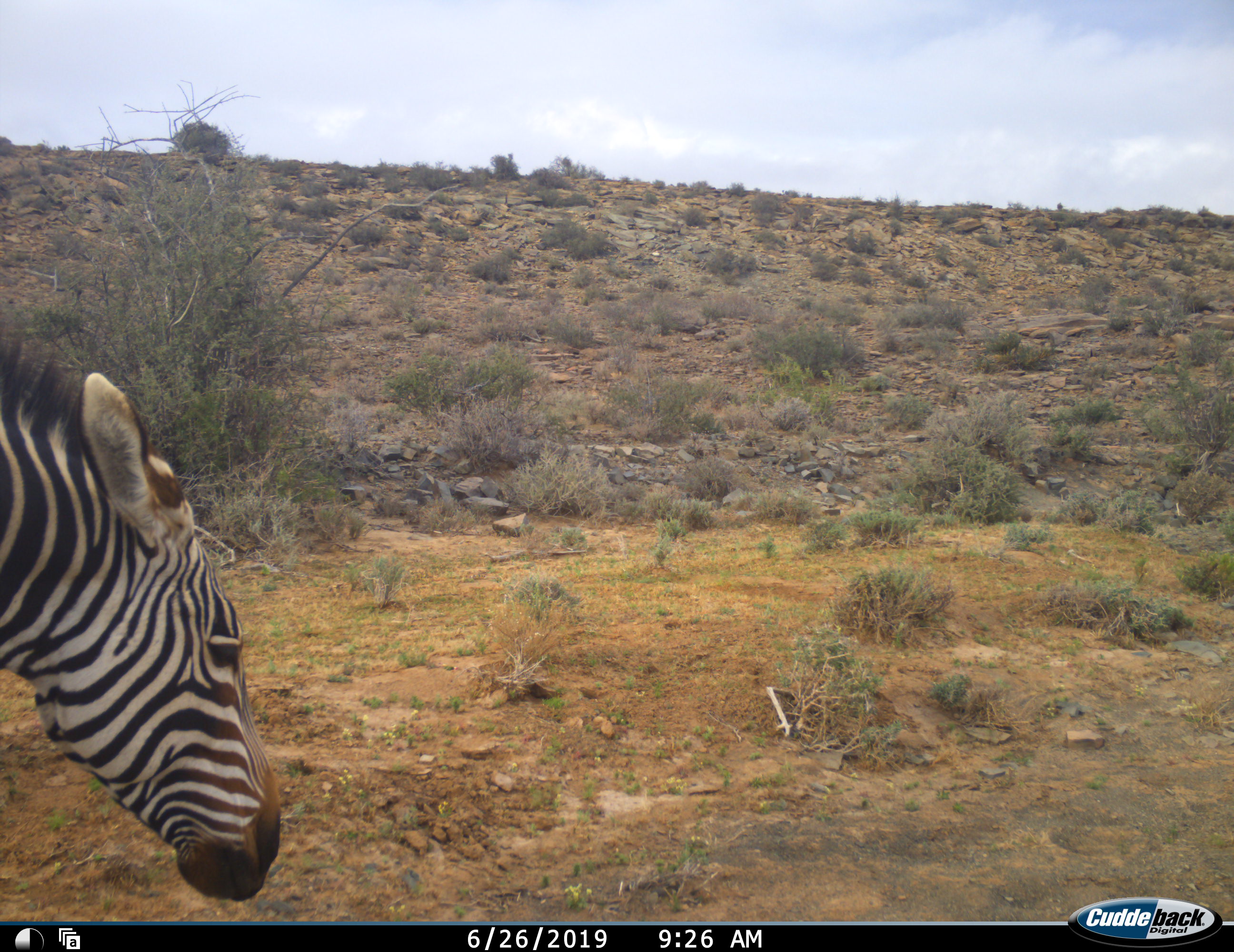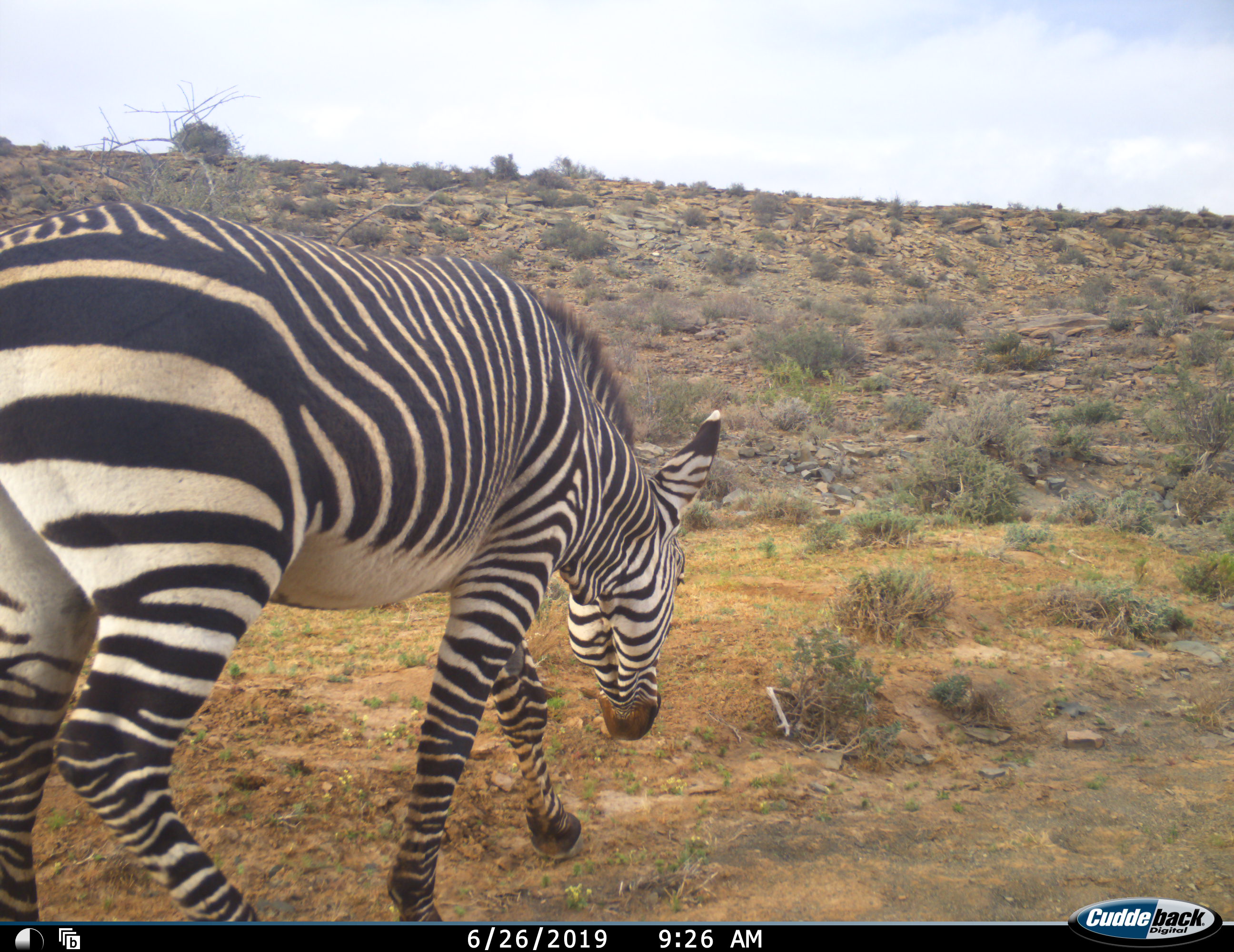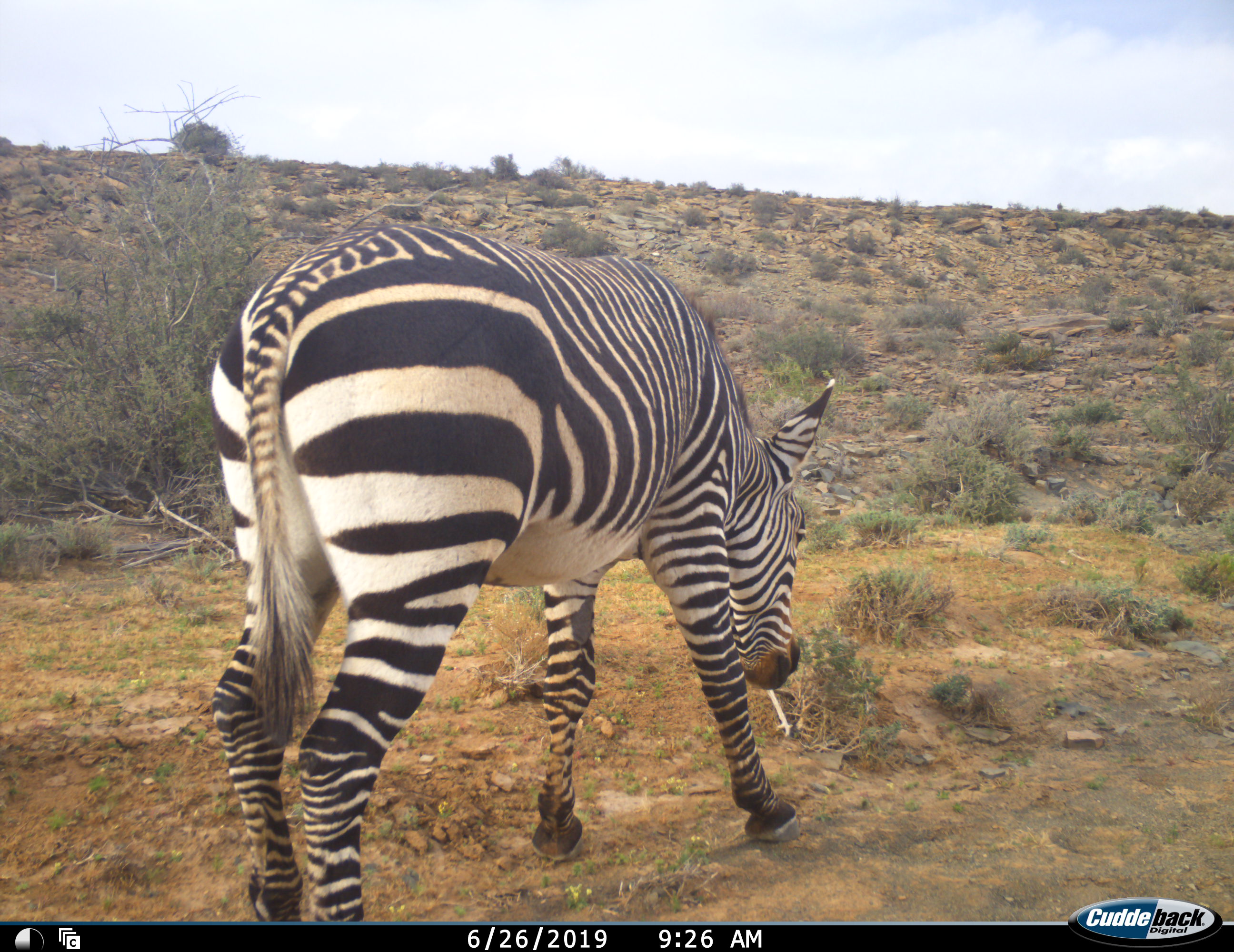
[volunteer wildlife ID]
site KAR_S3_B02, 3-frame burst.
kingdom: Animalia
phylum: Chordata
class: Mammalia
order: Perissodactyla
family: Equidae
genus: Equus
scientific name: Equus zebra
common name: mountain zebra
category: zebramountain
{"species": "zebramountain (mountain zebra) (Equus zebra)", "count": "1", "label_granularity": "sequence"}